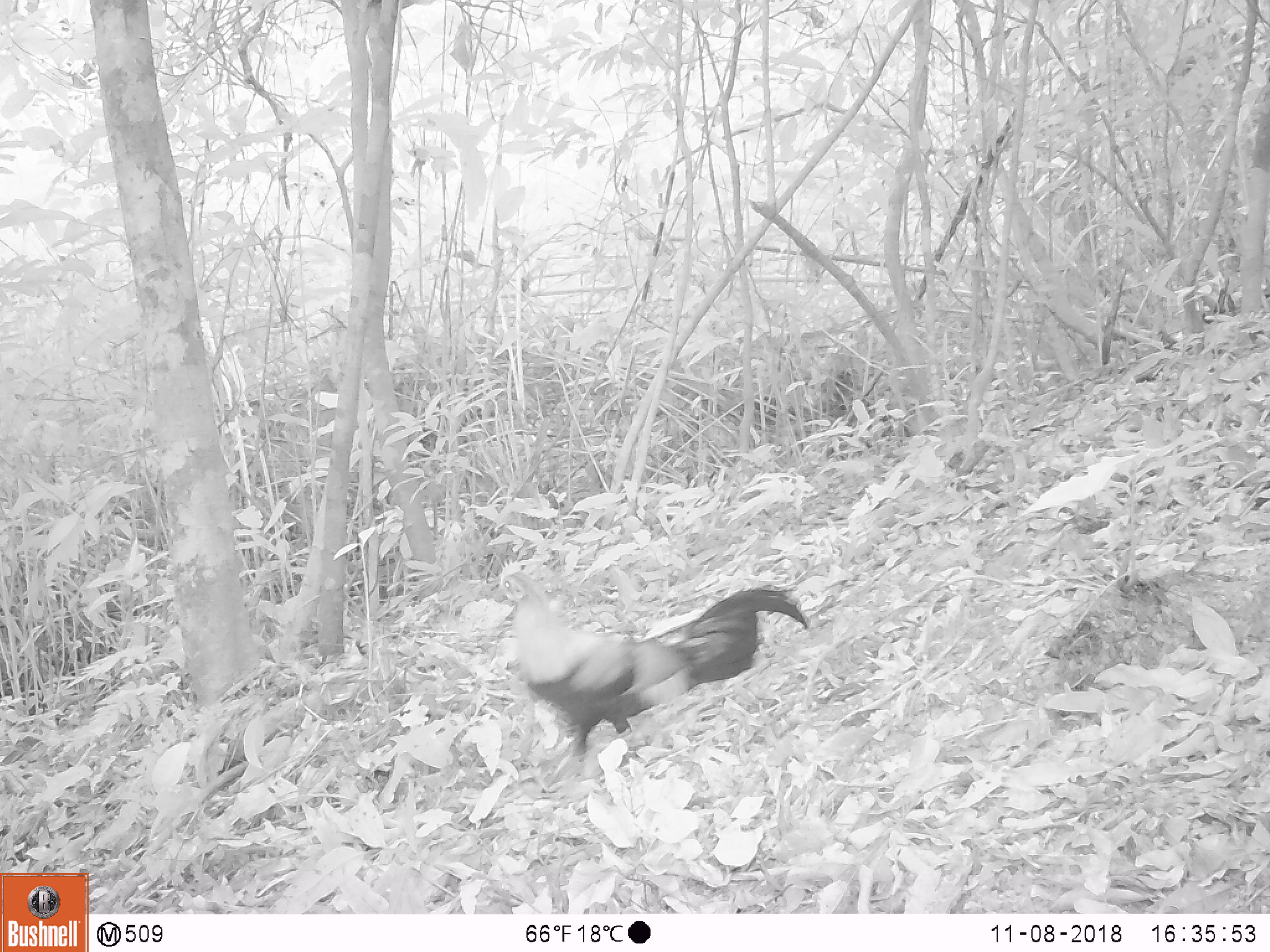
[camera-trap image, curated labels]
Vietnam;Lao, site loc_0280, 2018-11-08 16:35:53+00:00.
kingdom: Animalia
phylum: Chordata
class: Aves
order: Galliformes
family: Phasianidae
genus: Gallus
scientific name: Gallus gallus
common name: red junglefowl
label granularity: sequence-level